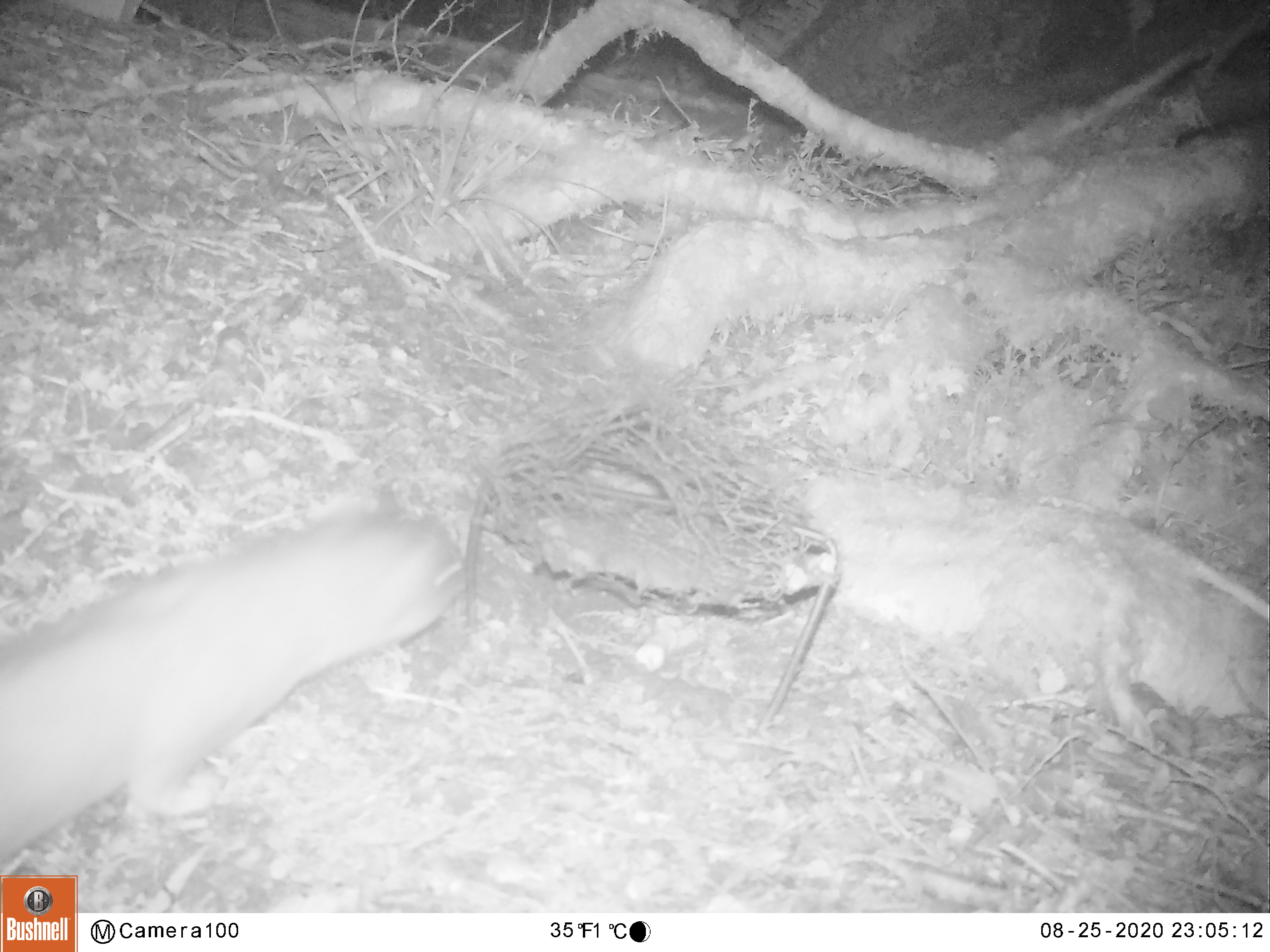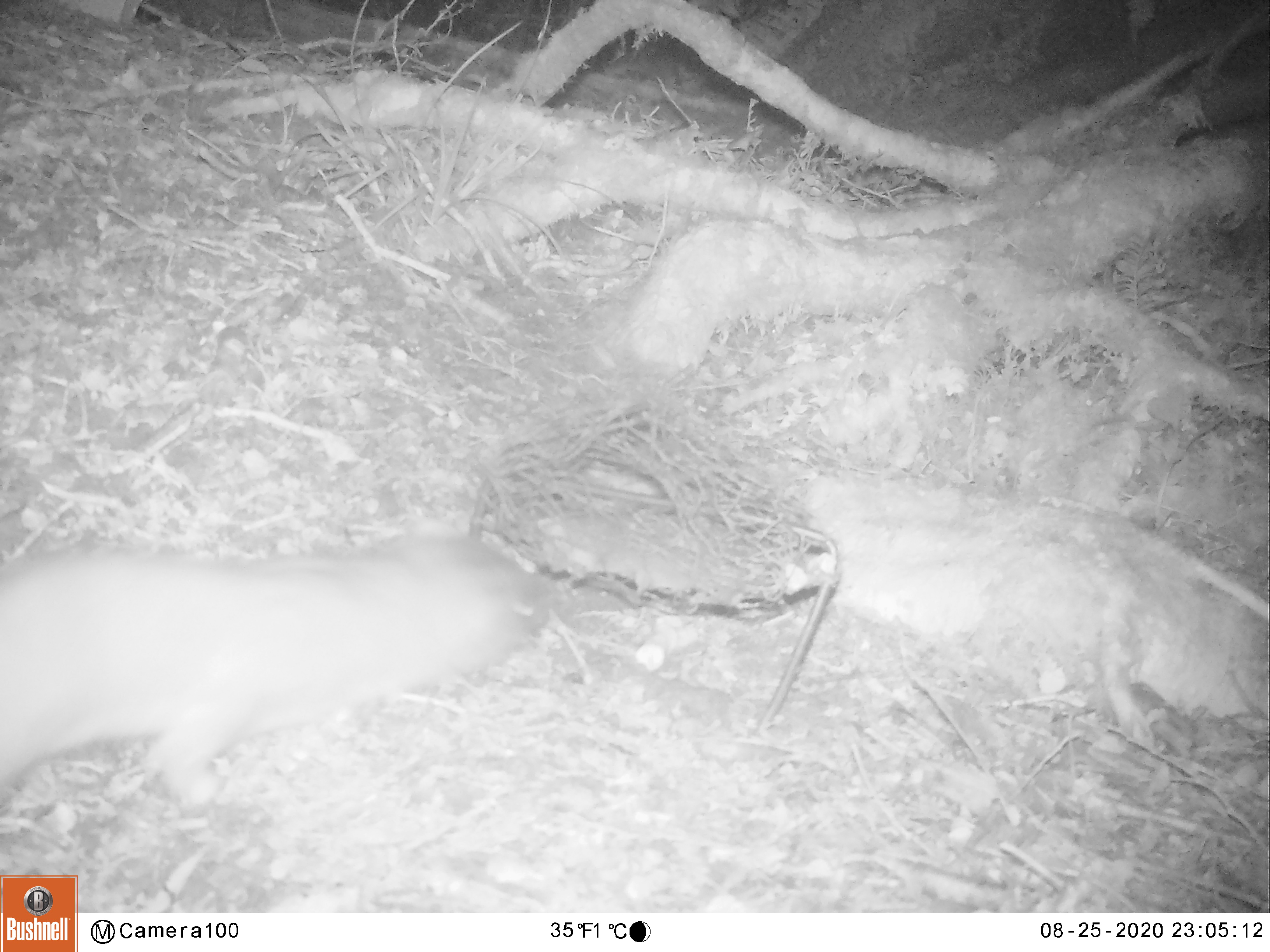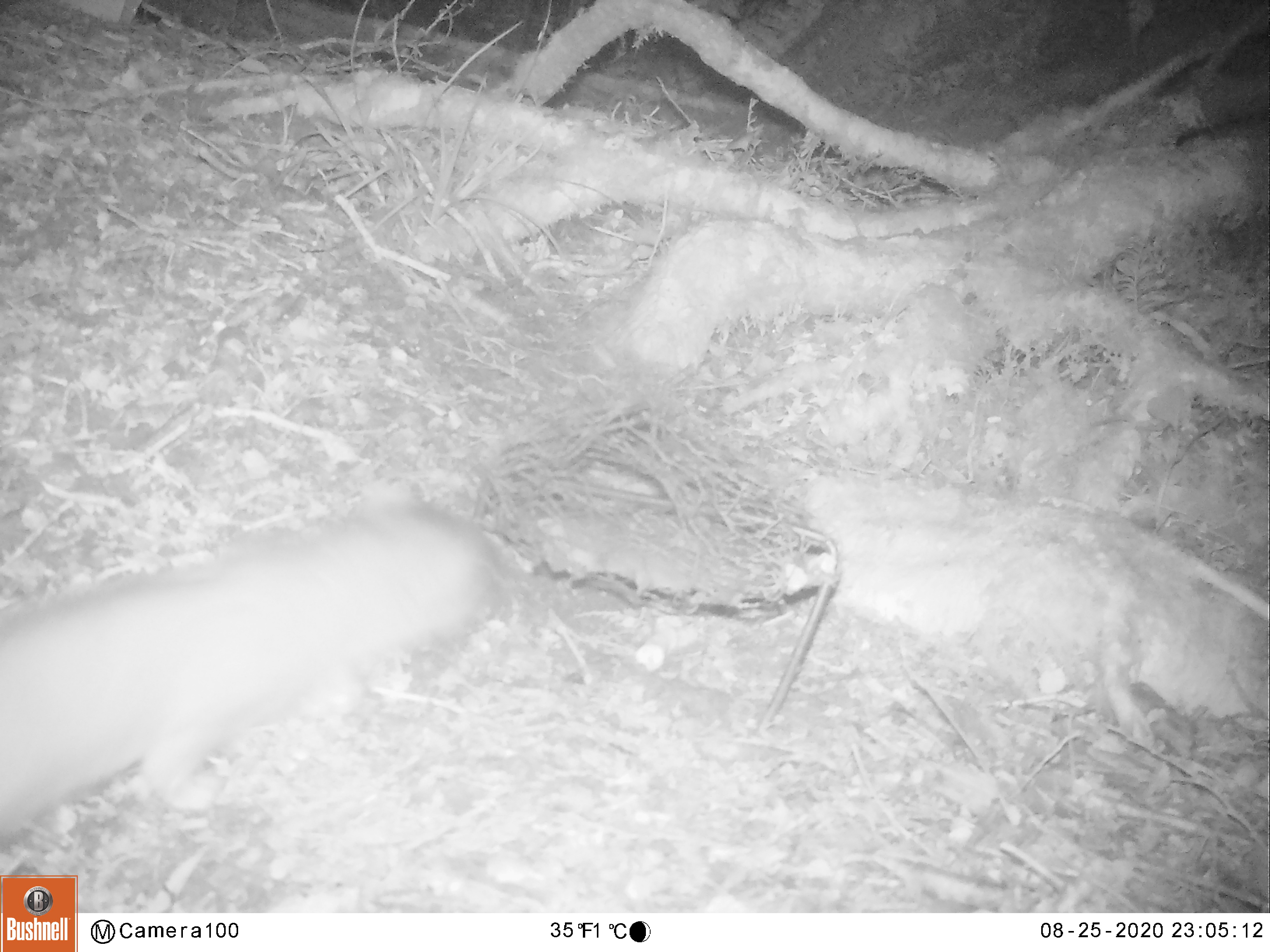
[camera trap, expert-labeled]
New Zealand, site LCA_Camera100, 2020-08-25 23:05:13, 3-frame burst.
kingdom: Animalia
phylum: Chordata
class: Mammalia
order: Carnivora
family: Mustelidae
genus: Mustela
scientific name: Mustela erminea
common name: stoat